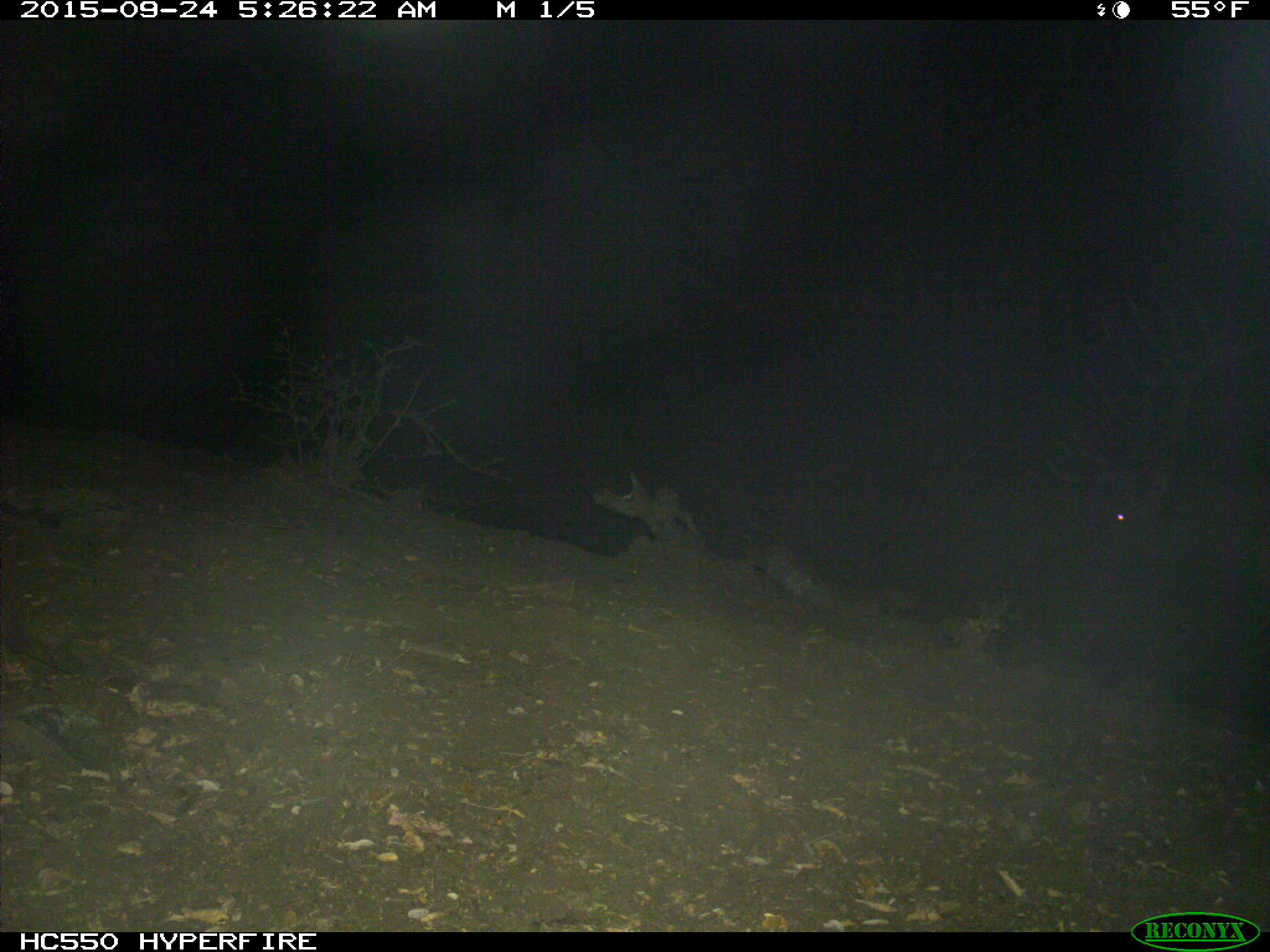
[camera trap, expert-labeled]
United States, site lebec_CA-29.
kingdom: Animalia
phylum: Chordata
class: Mammalia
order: Artiodactyla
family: Cervidae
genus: Cervus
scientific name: Cervus canadensis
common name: elk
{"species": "Cervus canadensis (elk)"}